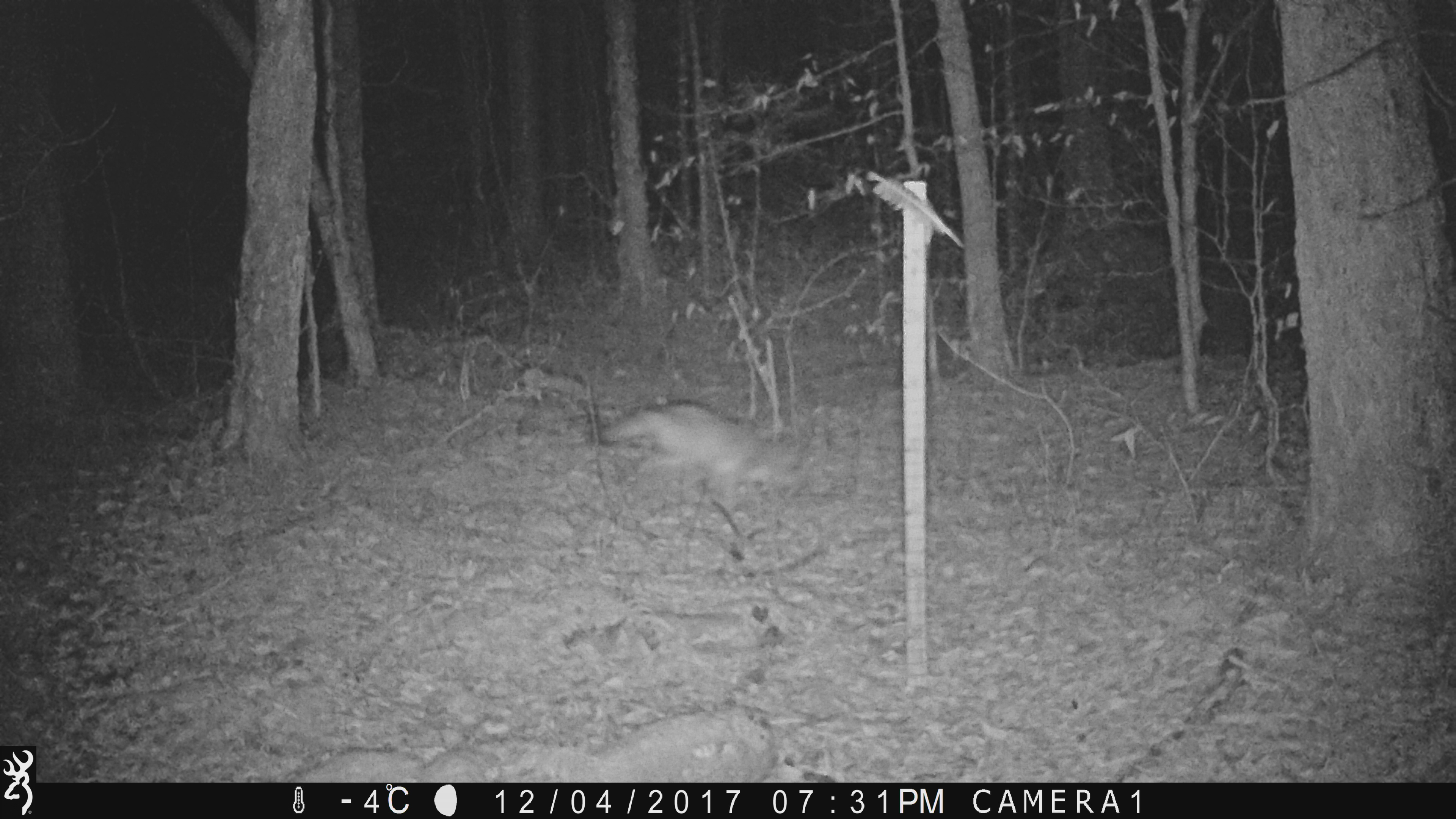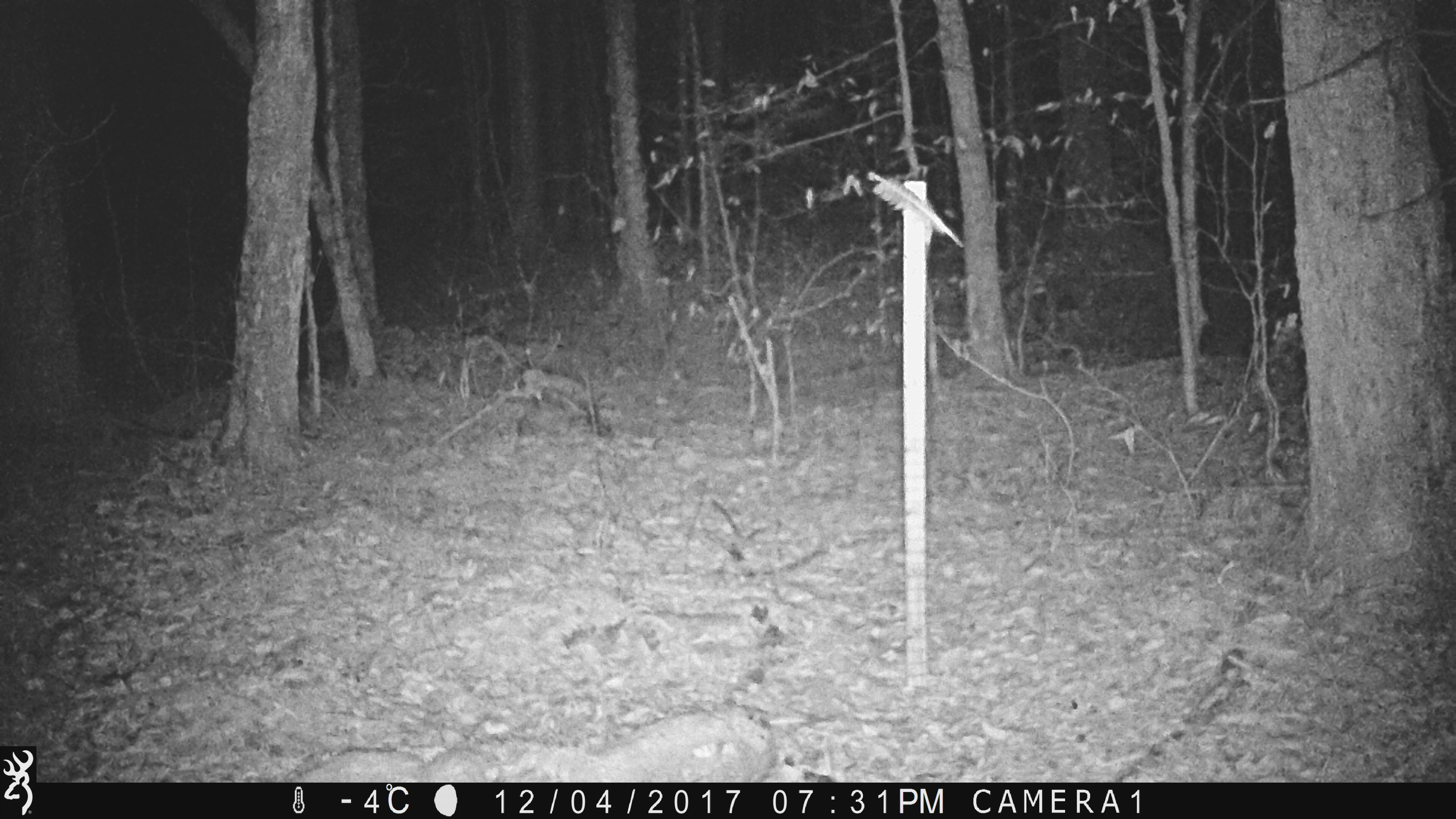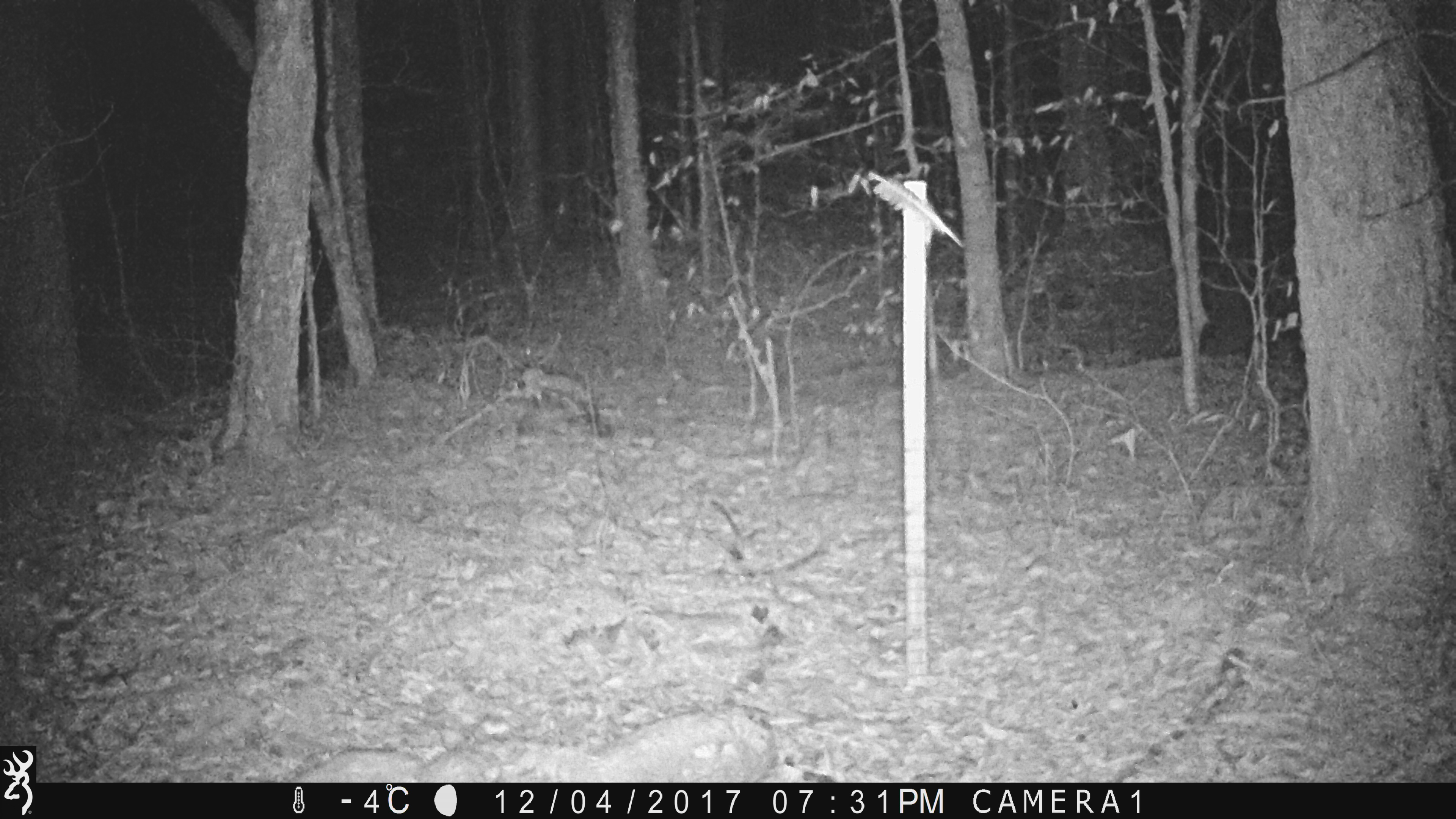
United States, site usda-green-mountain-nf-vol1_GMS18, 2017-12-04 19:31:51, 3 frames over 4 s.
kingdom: Animalia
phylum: Chordata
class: Mammalia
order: Carnivora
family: Canidae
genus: Canis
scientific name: Canis latrans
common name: coyote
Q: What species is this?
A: Coyote (Canis latrans).